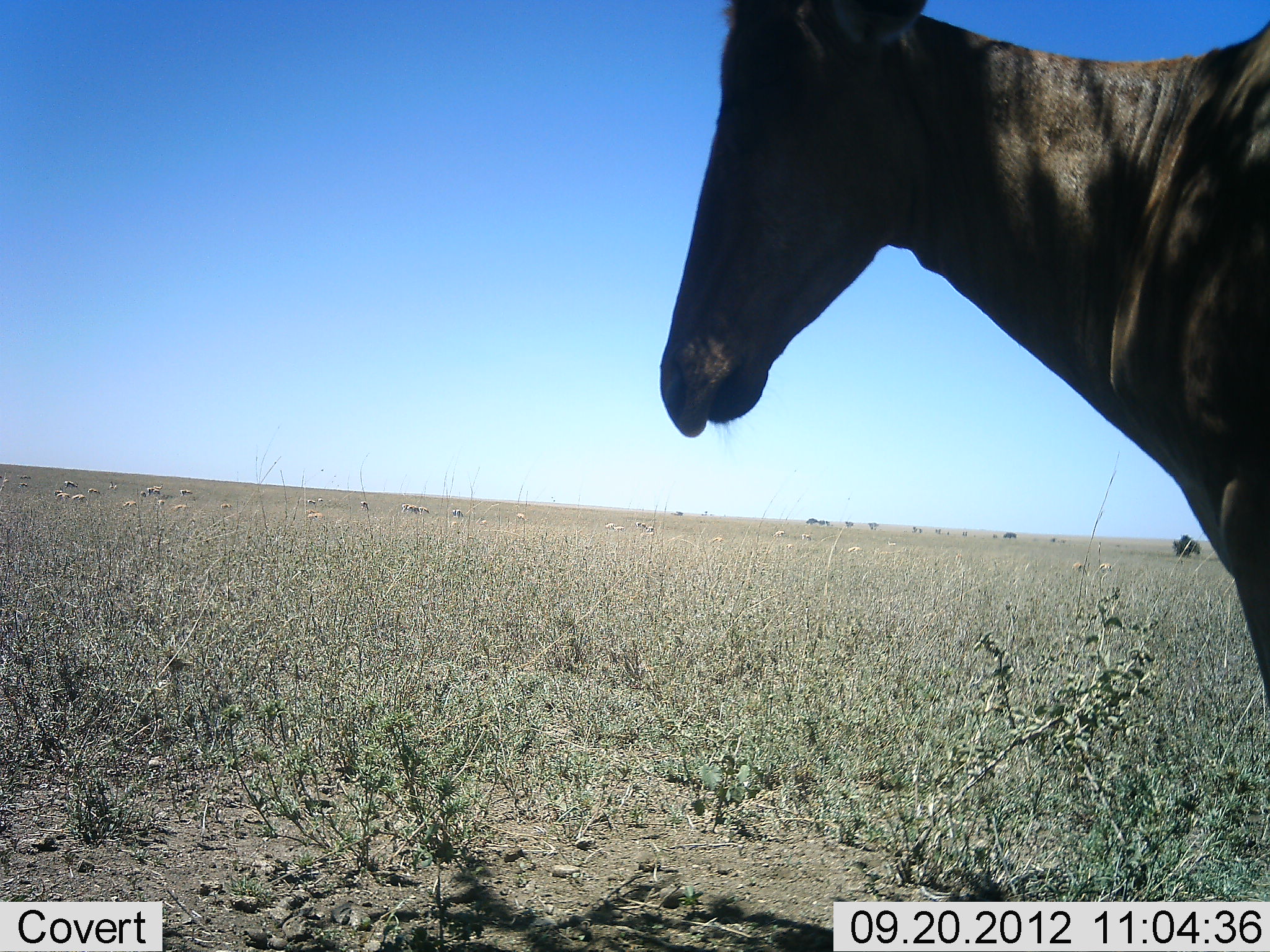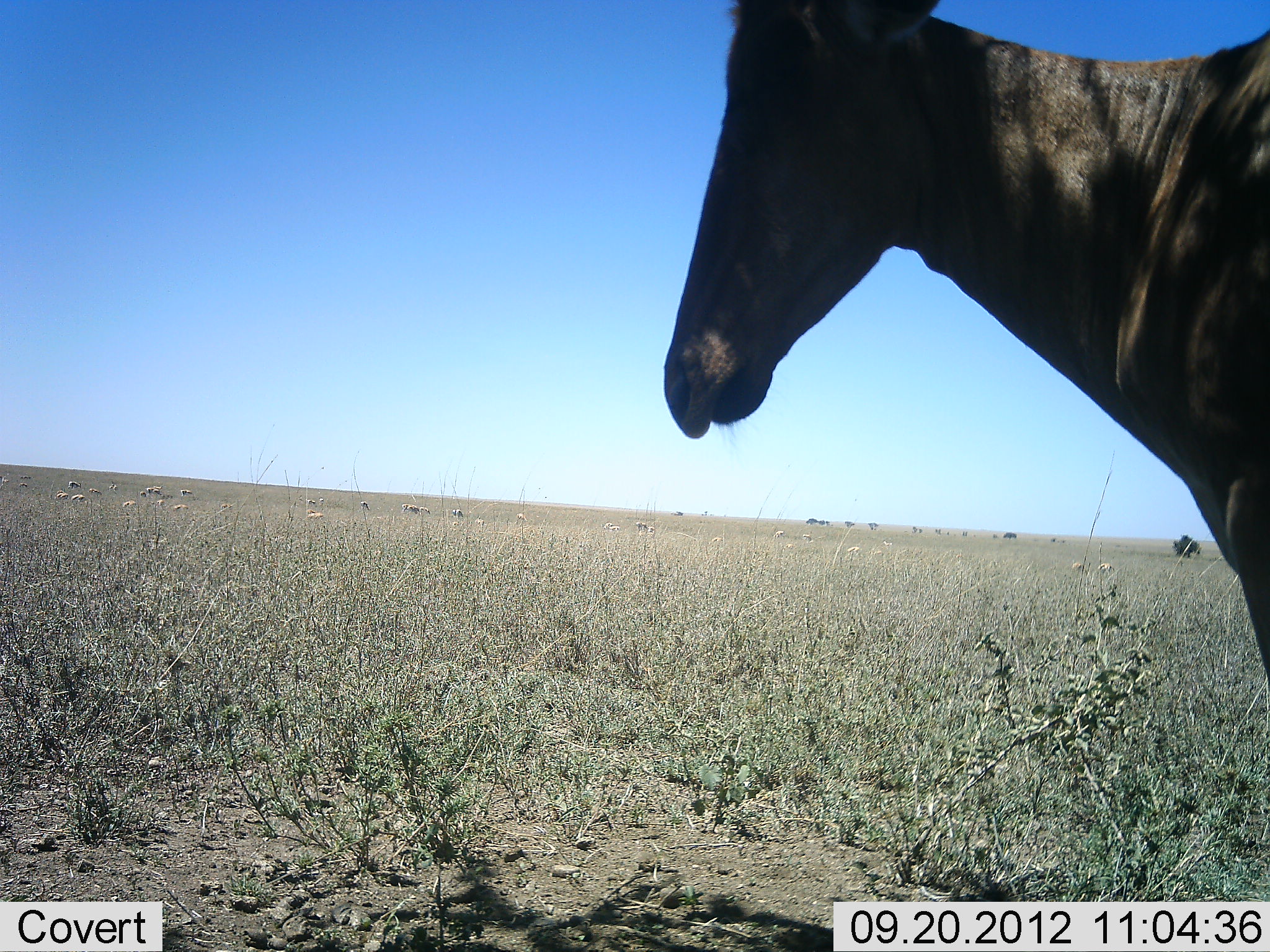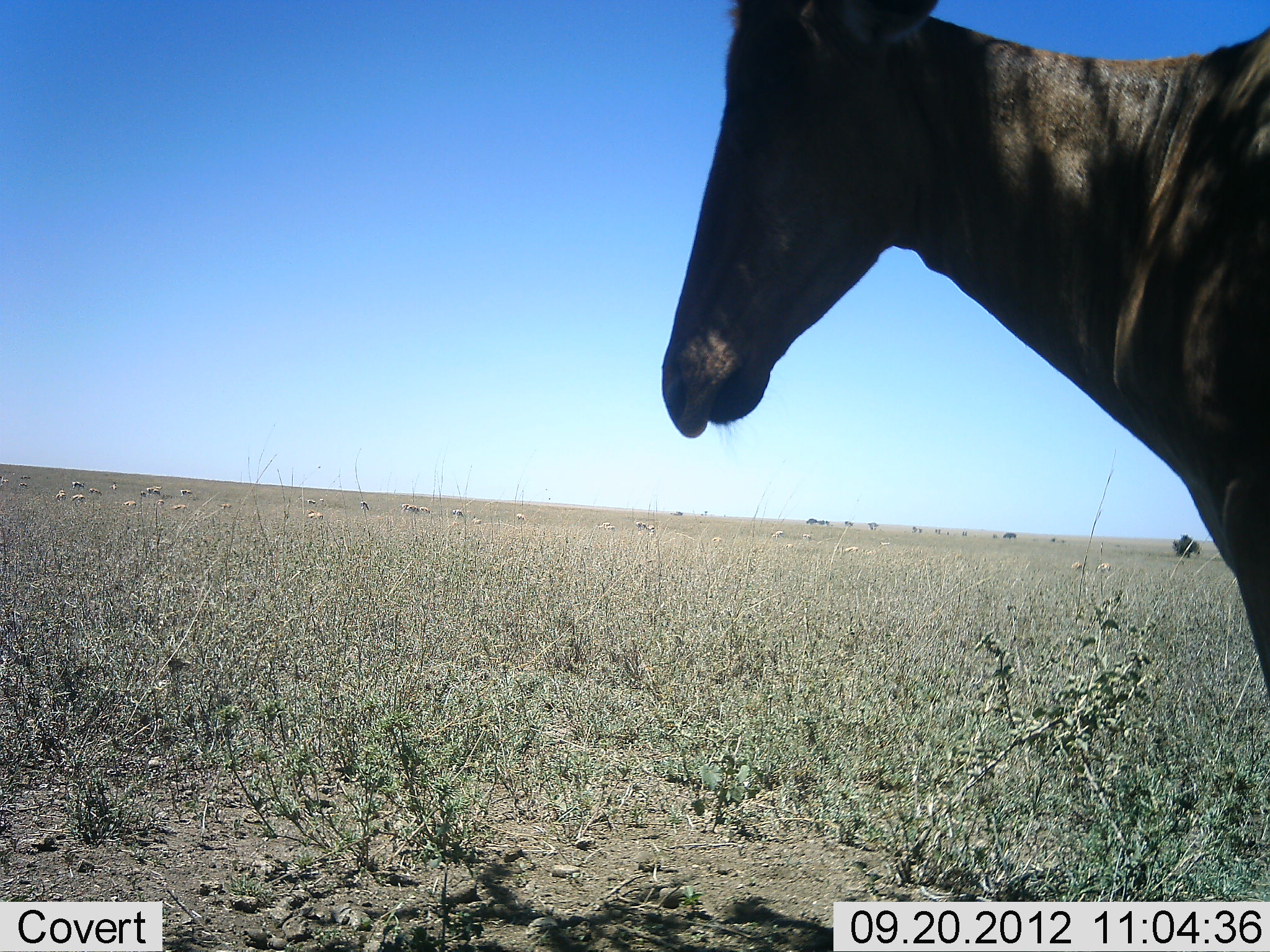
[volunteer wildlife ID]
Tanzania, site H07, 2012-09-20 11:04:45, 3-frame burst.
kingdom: Animalia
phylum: Chordata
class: Mammalia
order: Artiodactyla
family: Bovidae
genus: Alcelaphus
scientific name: Alcelaphus buselaphus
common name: hartebeest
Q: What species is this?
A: Hartebeest (Alcelaphus buselaphus).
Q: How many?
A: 1.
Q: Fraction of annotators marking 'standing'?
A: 100%.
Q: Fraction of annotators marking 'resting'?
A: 0%.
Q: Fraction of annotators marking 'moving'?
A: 0%.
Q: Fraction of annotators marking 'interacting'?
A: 0%.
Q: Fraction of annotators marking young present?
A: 0%.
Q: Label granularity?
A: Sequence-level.